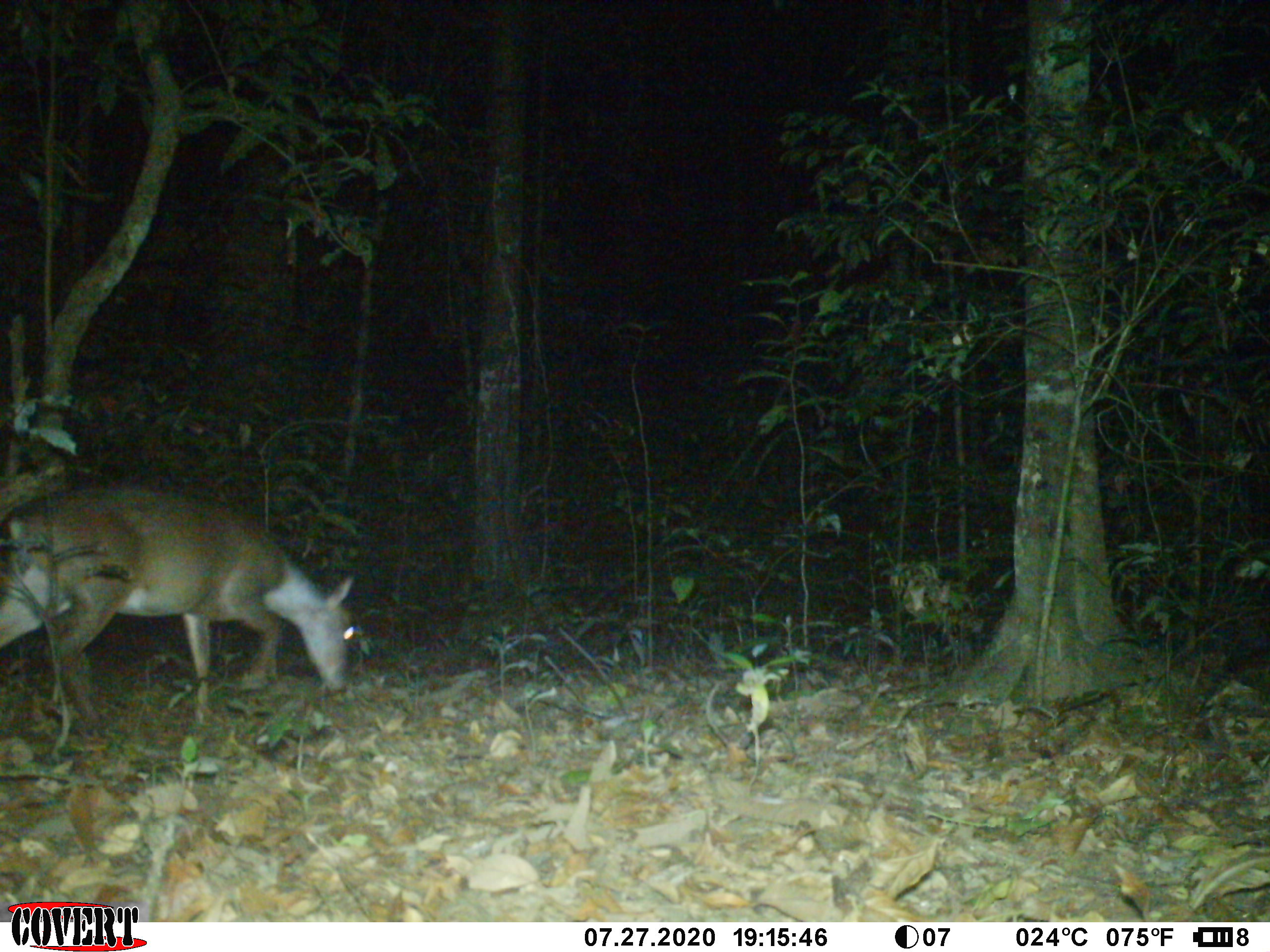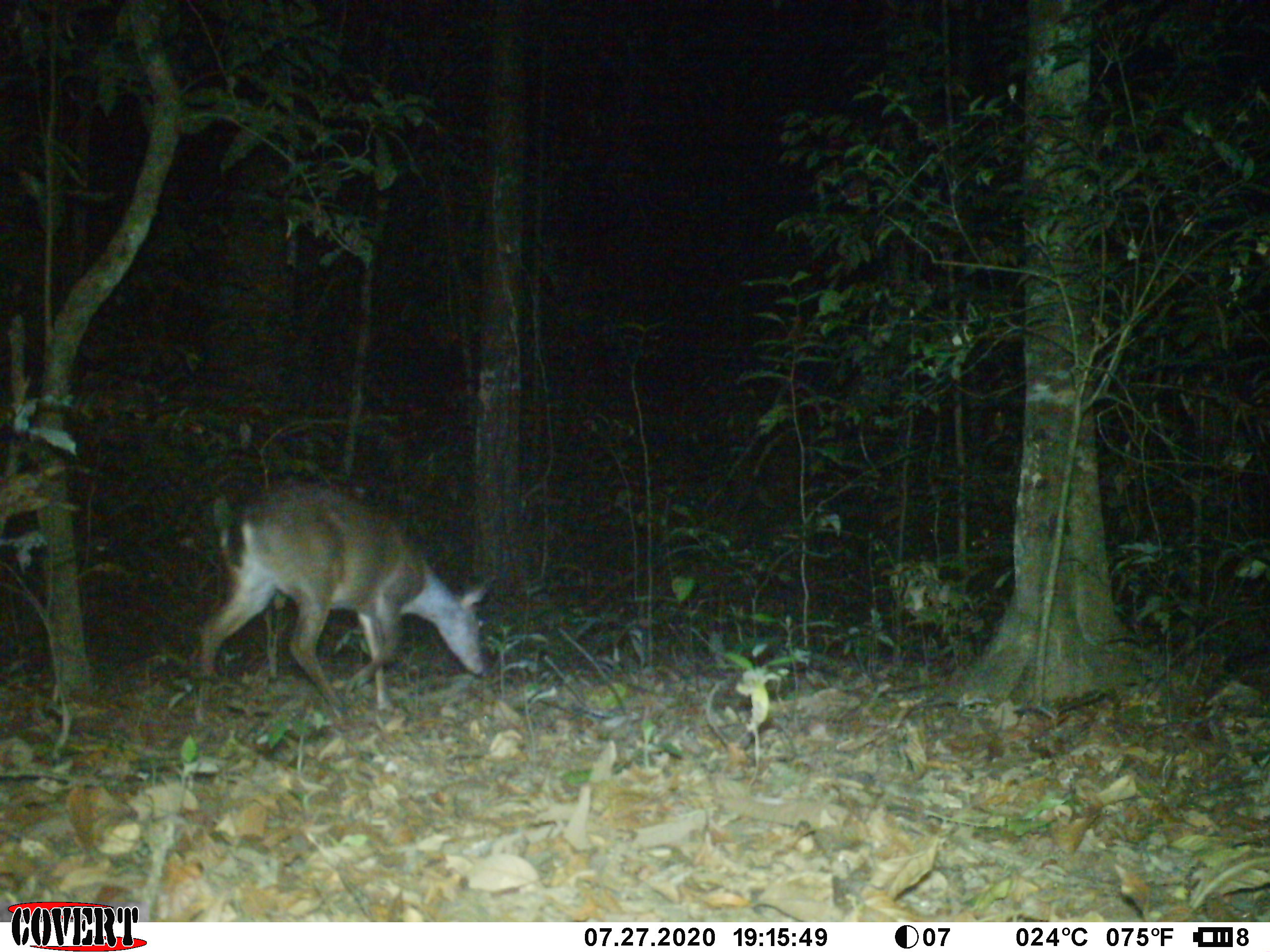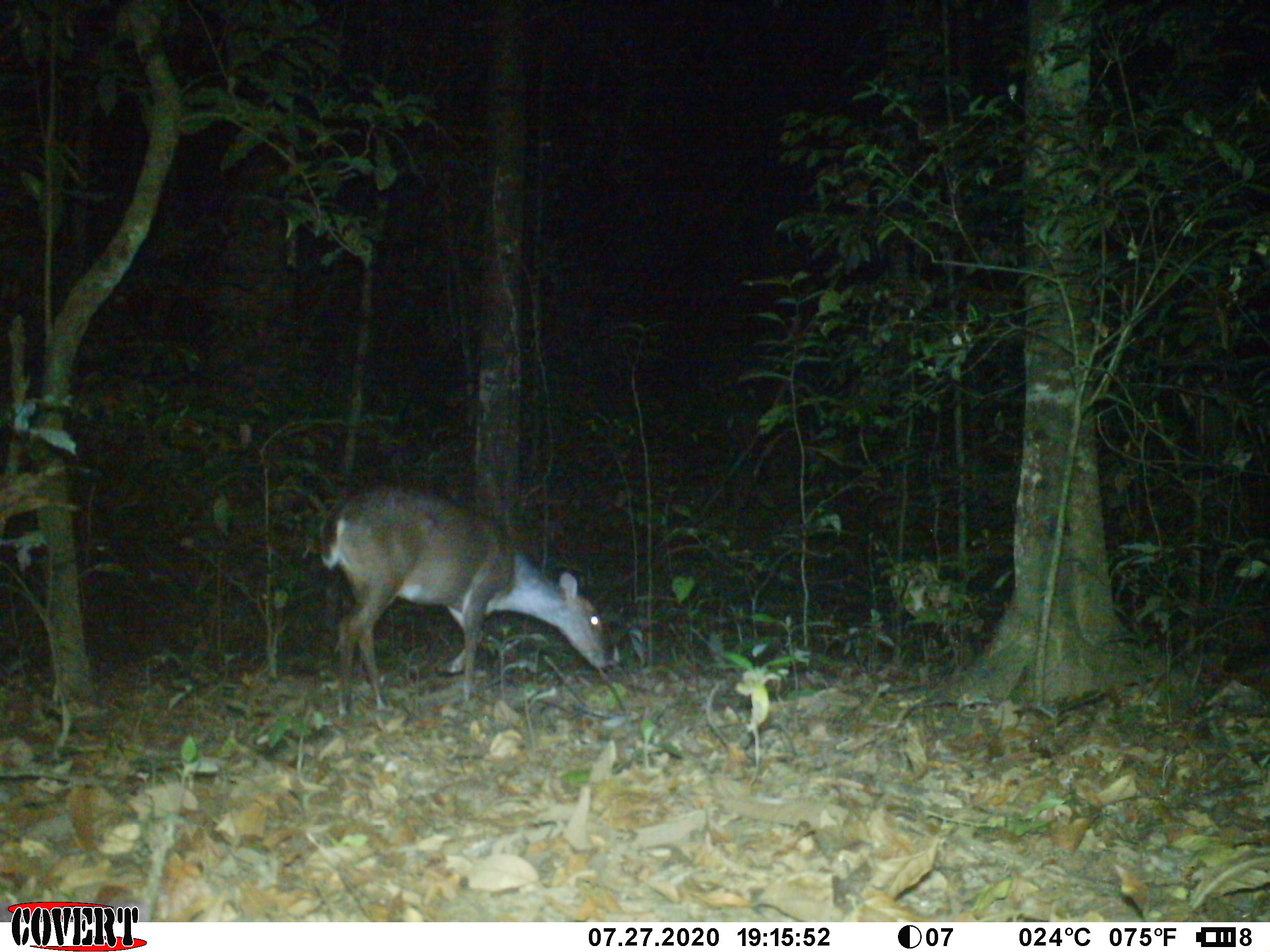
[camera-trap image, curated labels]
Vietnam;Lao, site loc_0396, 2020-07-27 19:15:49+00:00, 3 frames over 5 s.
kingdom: Animalia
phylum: Chordata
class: Mammalia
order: Artiodactyla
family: Cervidae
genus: Muntiacus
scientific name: Muntiacus vuquangensis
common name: large-antlered muntjac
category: large antlered muntjac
Large antlered muntjac (large-antlered muntjac) (Muntiacus vuquangensis). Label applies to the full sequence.